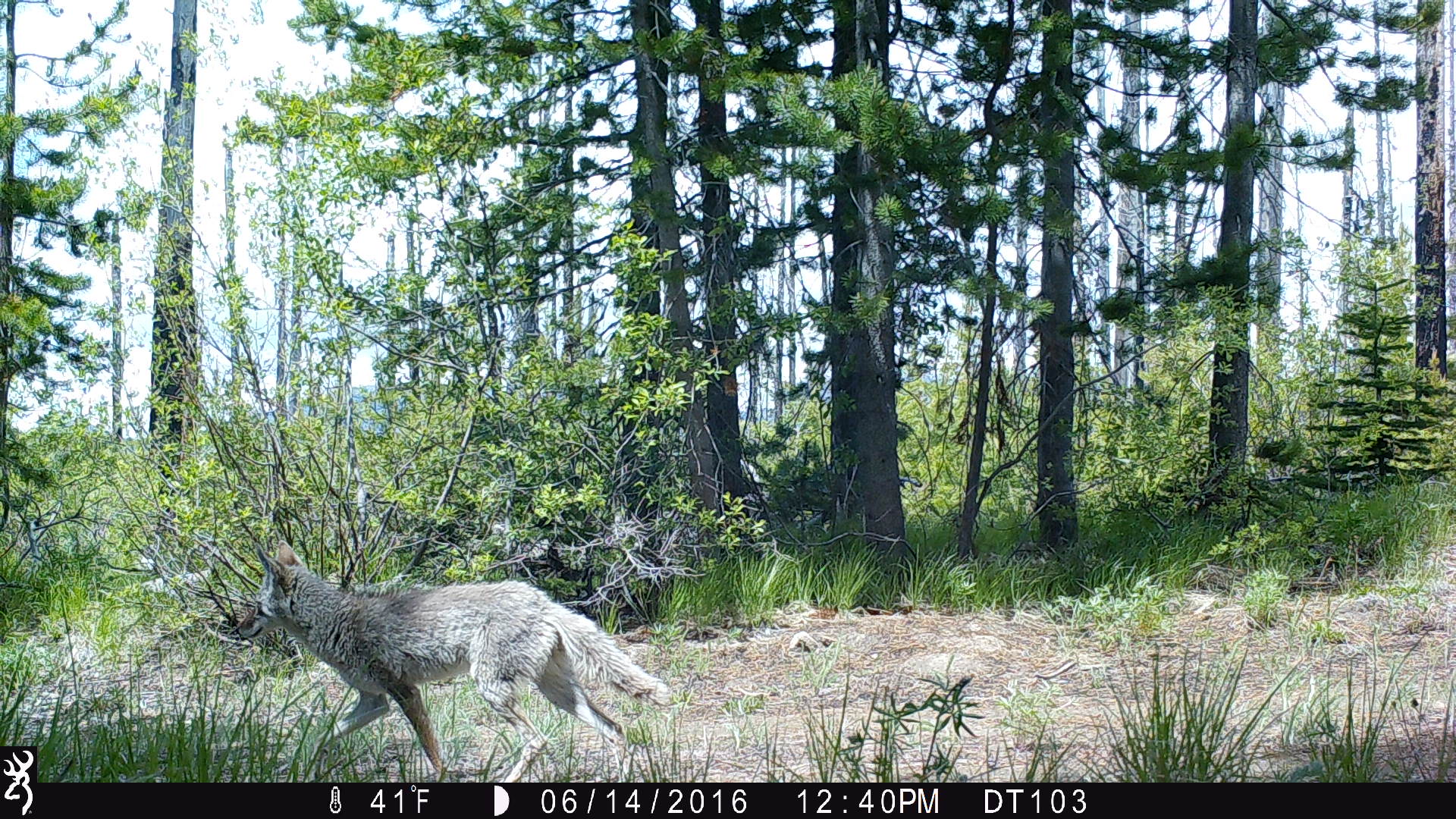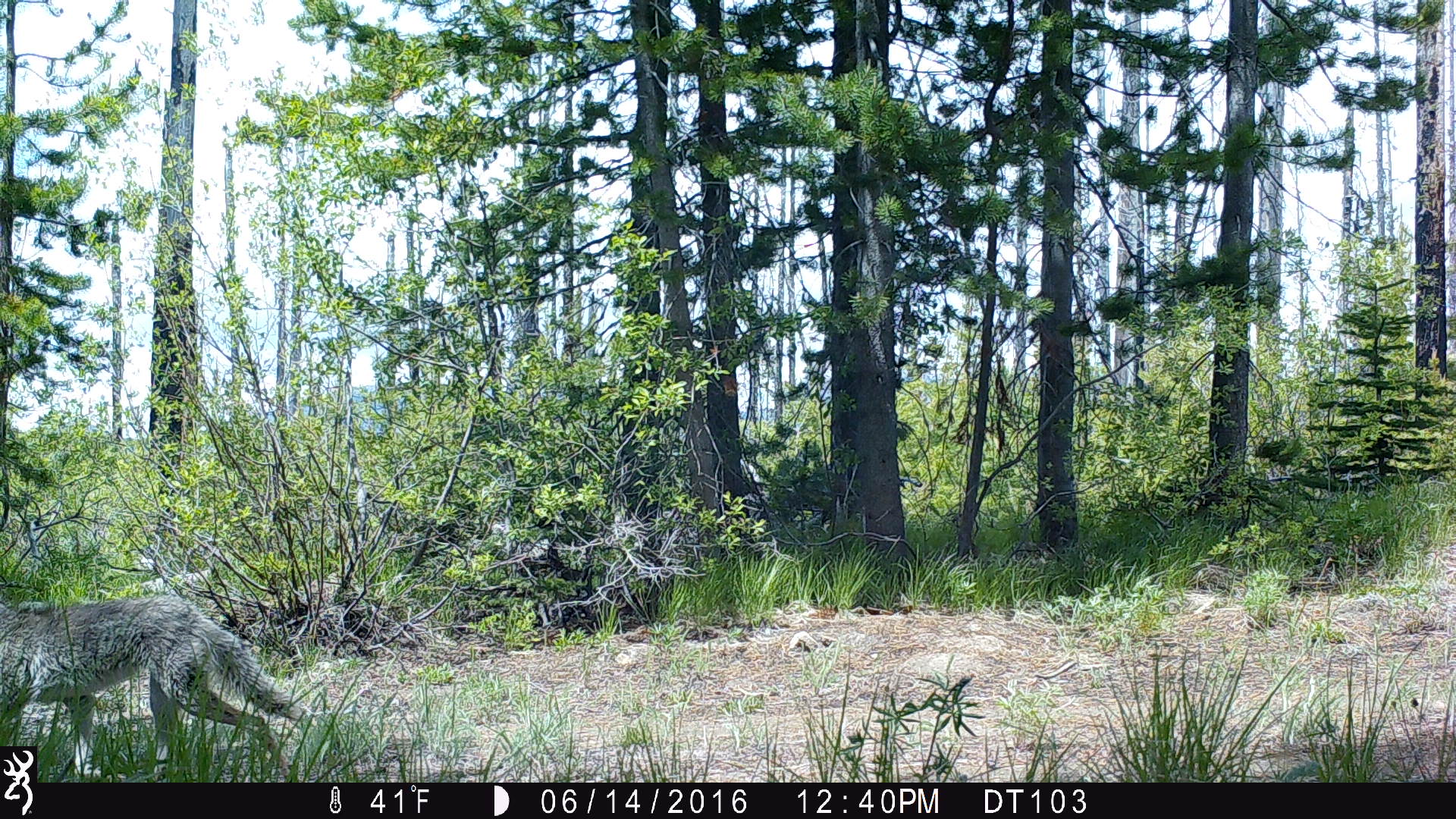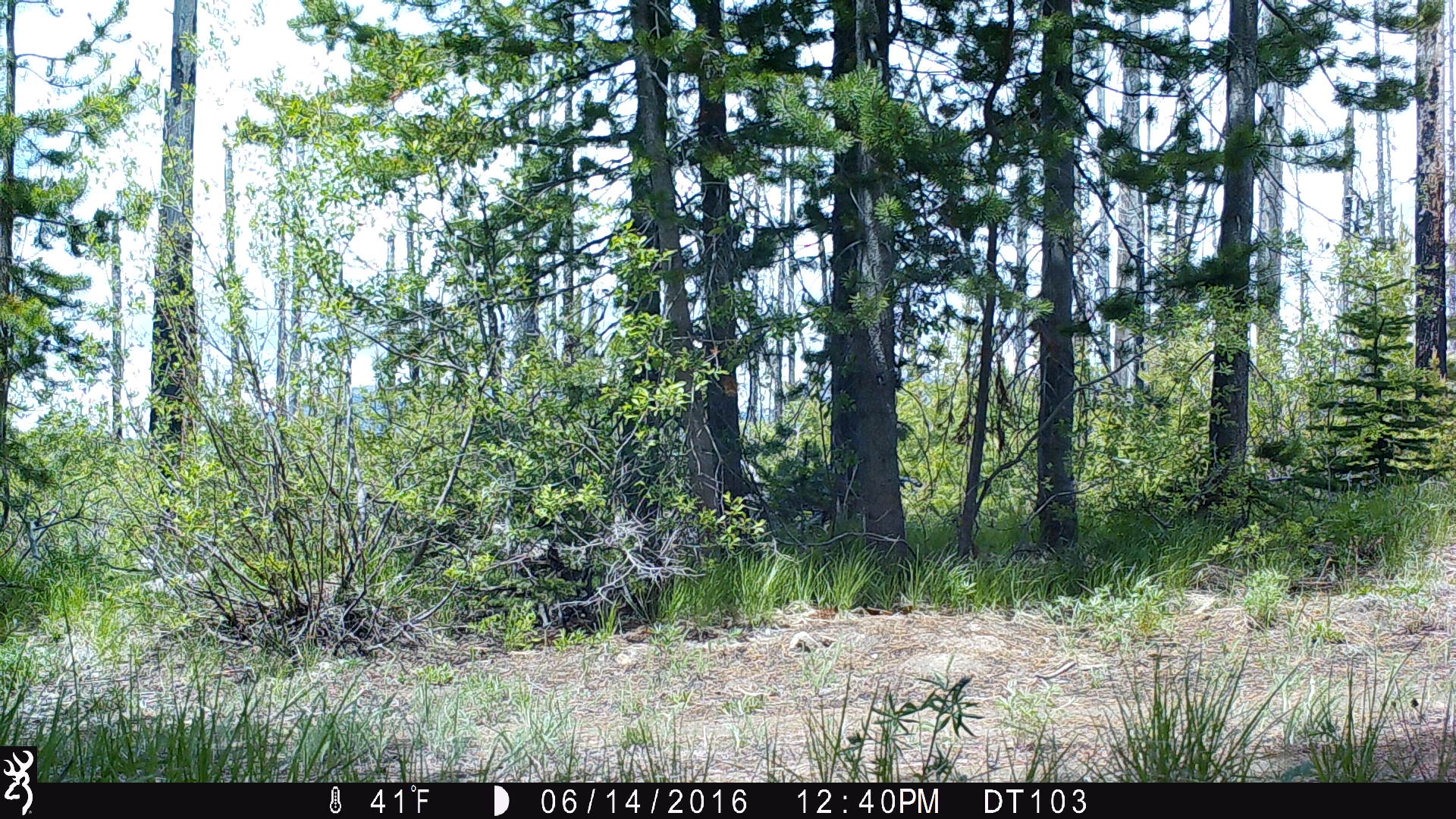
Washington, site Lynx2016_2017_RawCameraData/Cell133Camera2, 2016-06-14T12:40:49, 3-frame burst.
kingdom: Animalia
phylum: Chordata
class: Mammalia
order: Carnivora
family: Canidae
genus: Canis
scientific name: Canis latrans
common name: coyote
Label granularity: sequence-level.